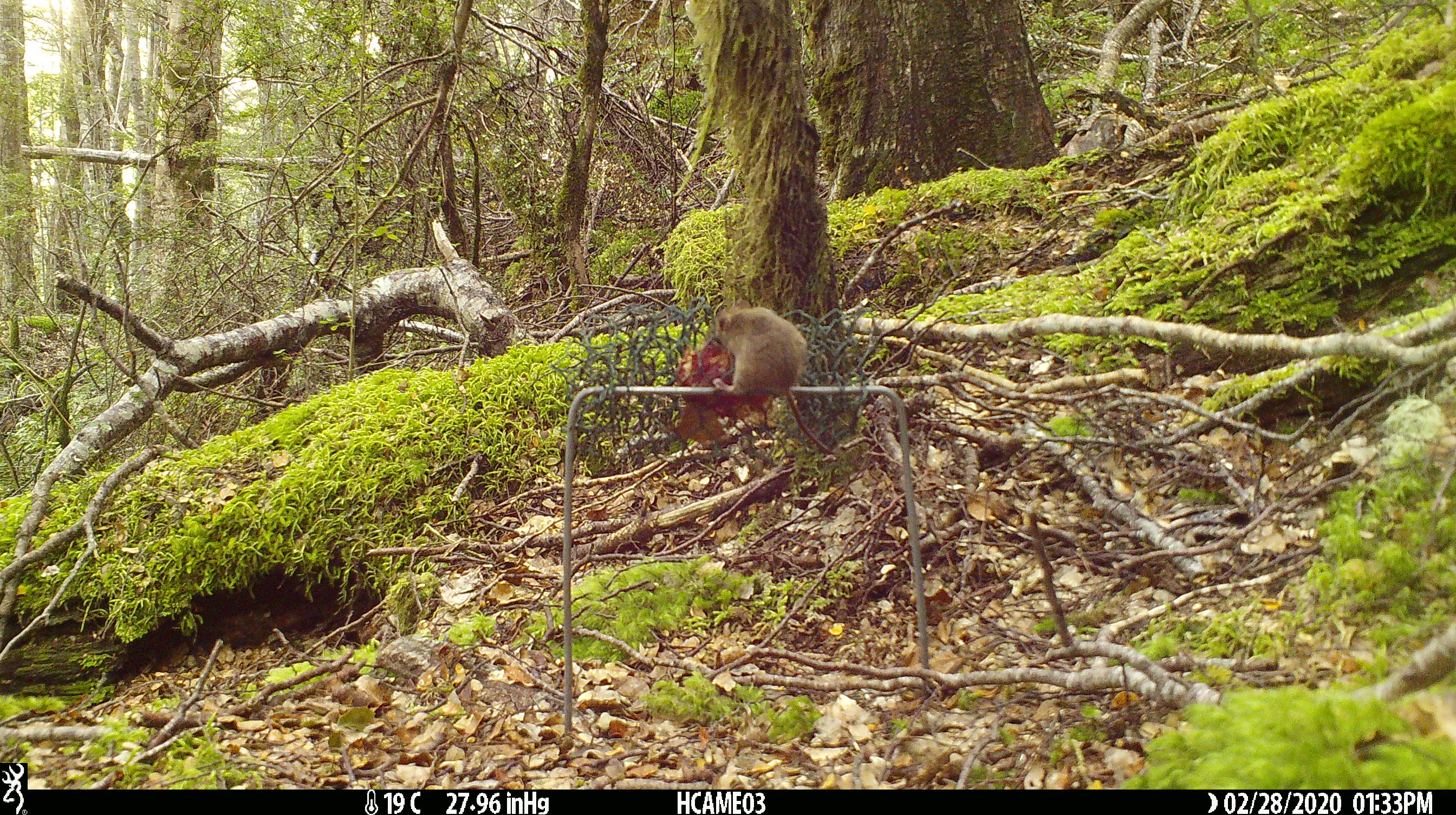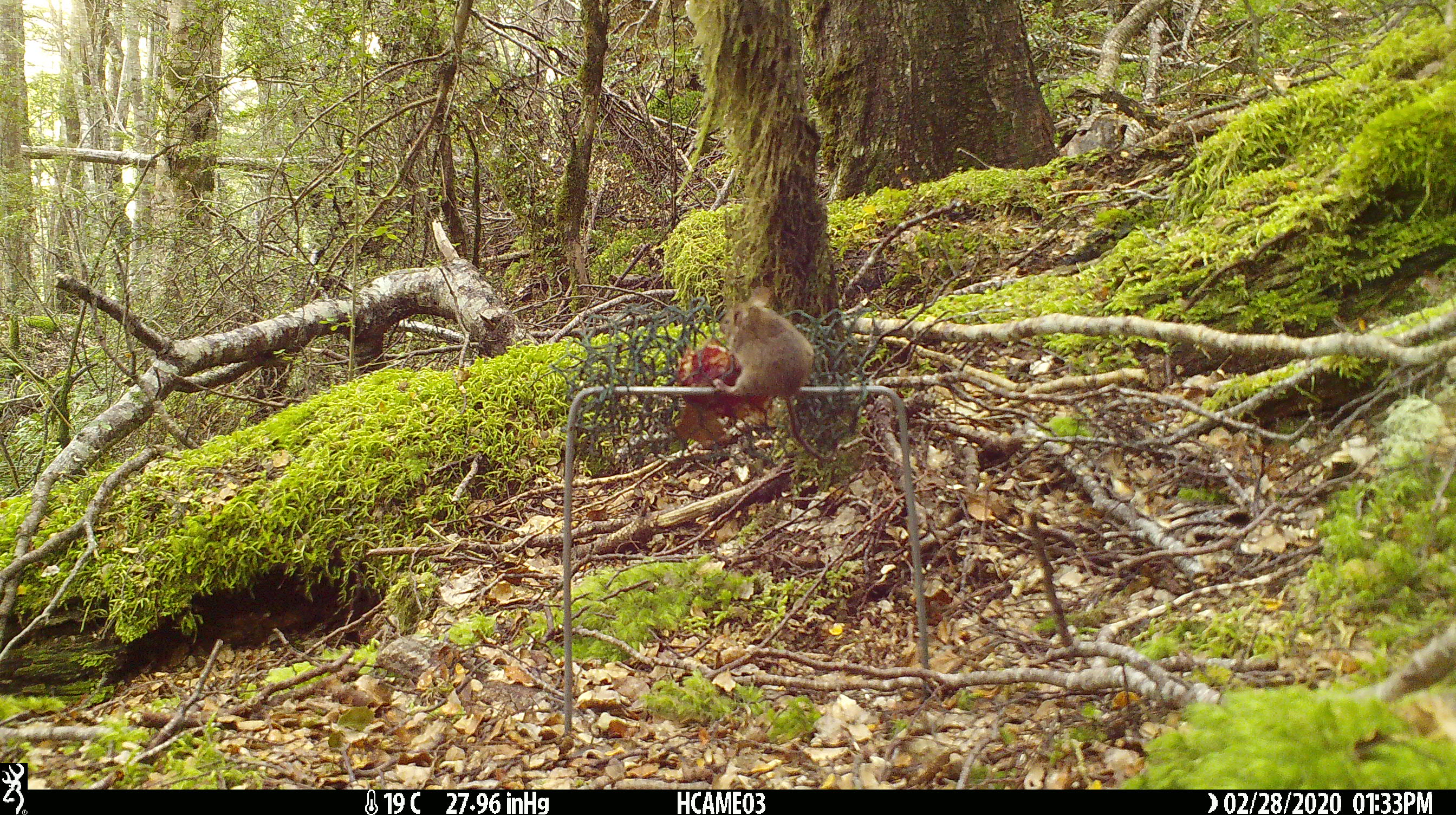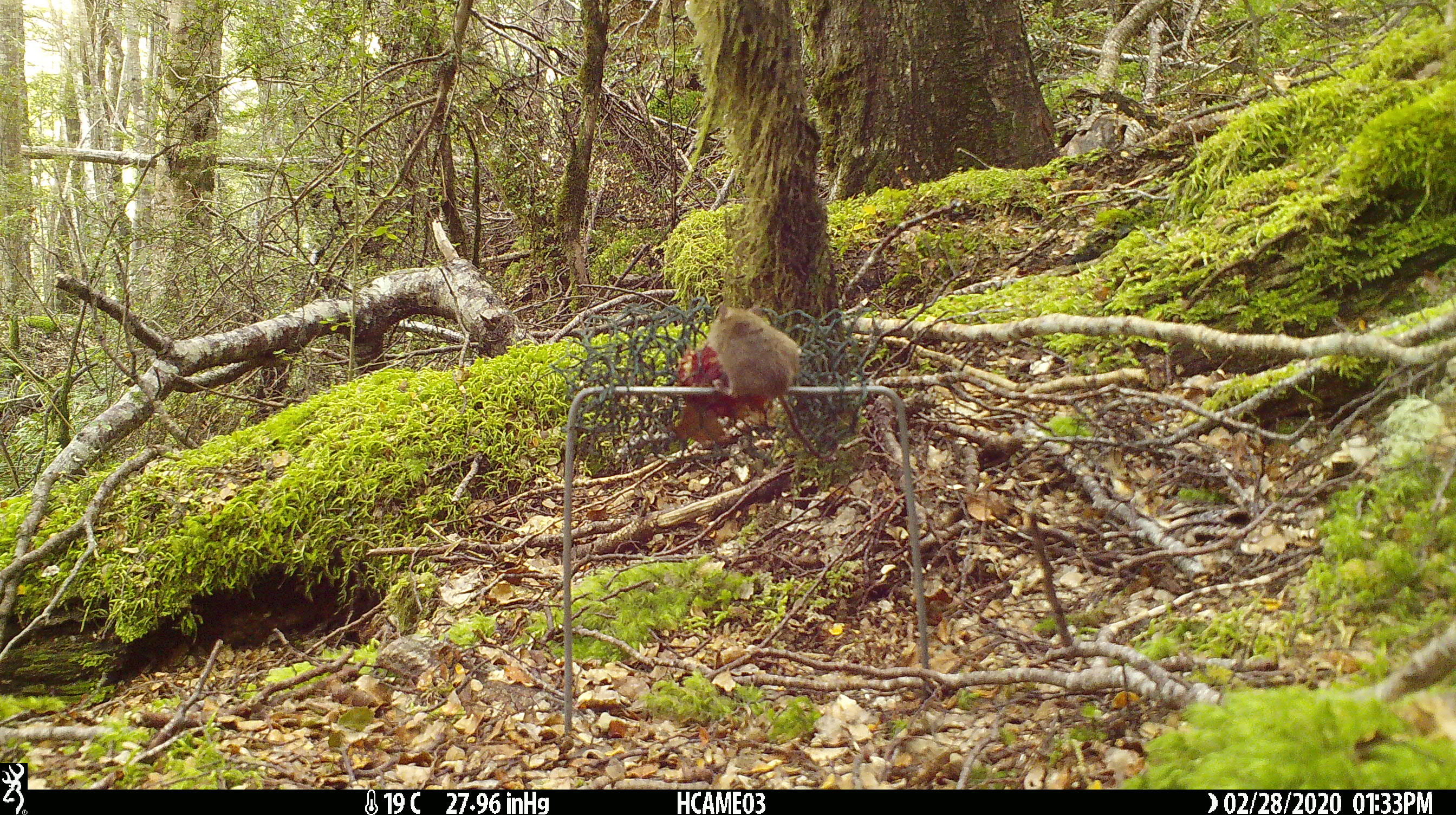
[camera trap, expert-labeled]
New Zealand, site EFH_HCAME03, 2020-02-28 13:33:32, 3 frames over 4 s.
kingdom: Animalia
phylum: Chordata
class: Mammalia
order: Rodentia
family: Muridae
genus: Mus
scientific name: Mus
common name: mouse